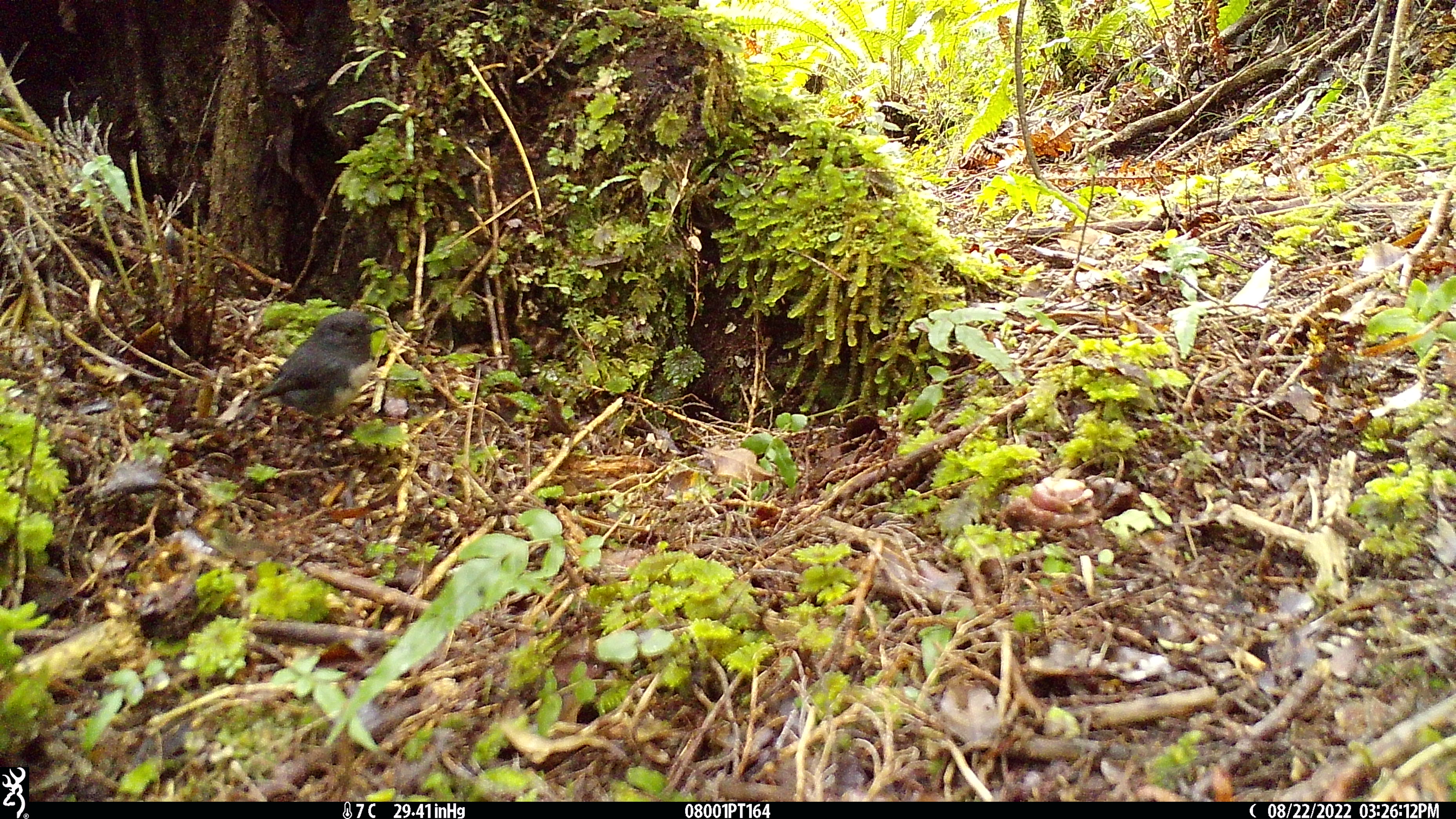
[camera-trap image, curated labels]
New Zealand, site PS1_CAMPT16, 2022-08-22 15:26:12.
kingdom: Animalia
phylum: Chordata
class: Aves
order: Passeriformes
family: Petroicidae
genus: Petroica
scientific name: Petroica australis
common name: new zealand robin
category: robin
Robin (new zealand robin) (Petroica australis).